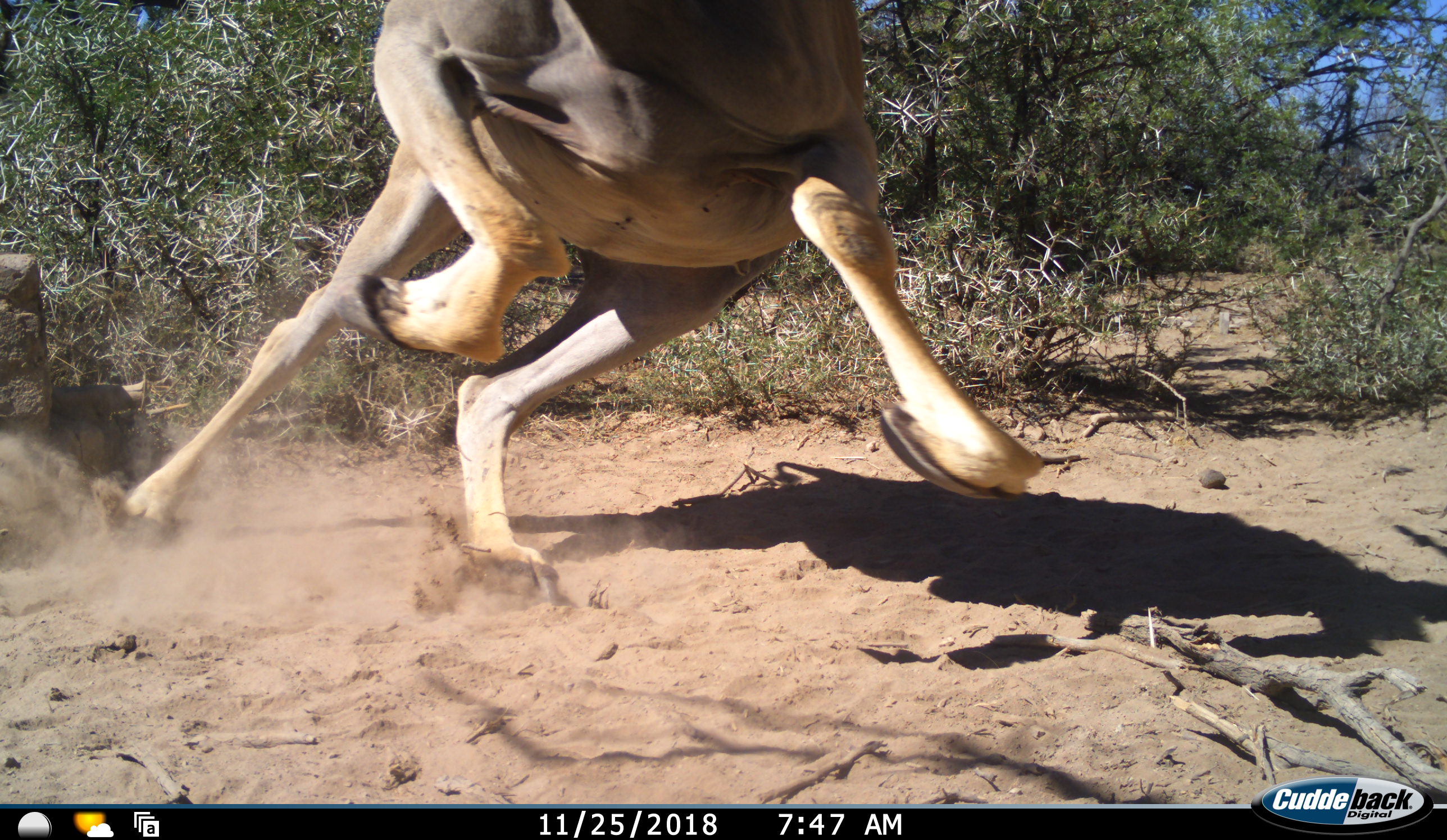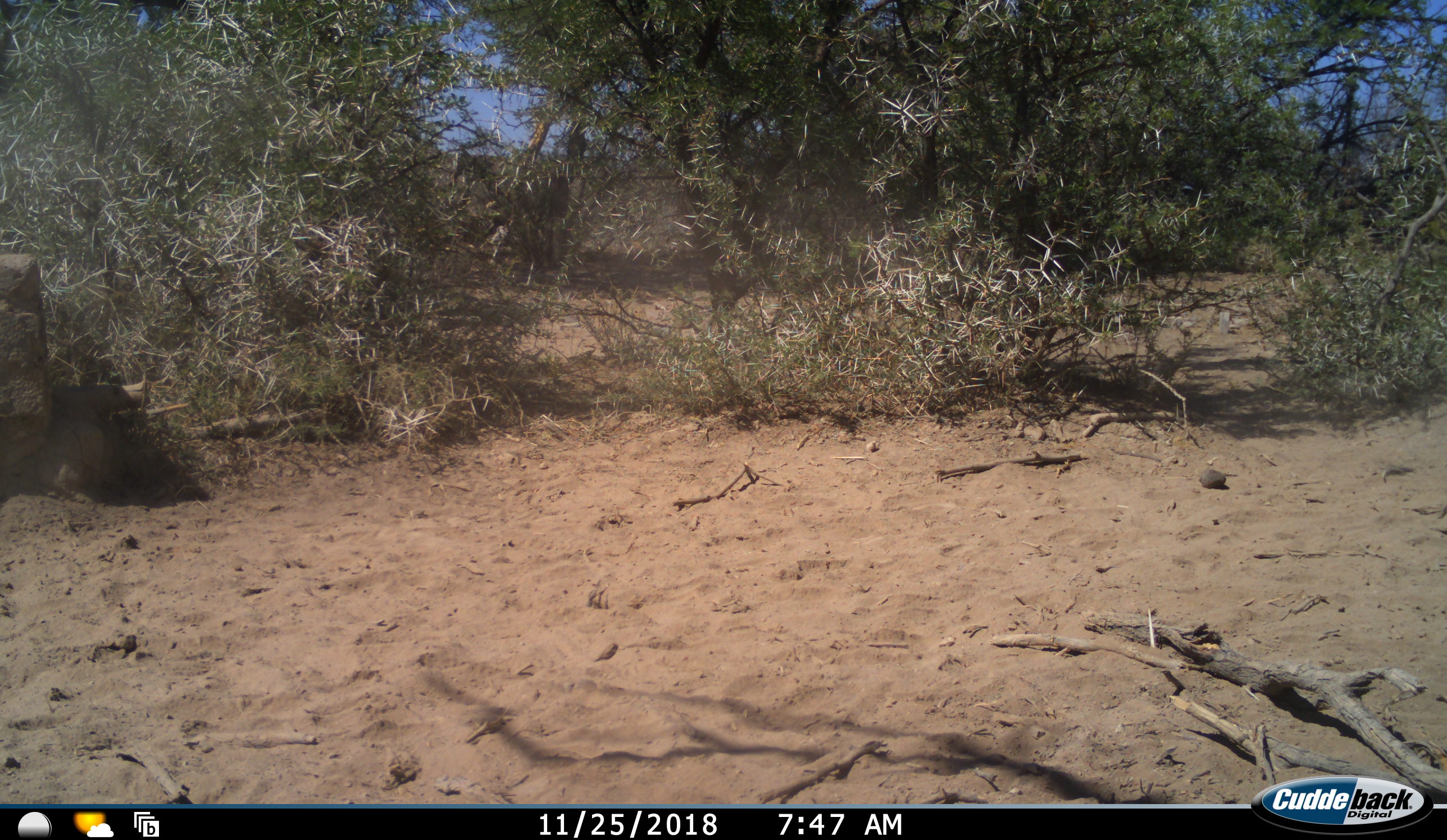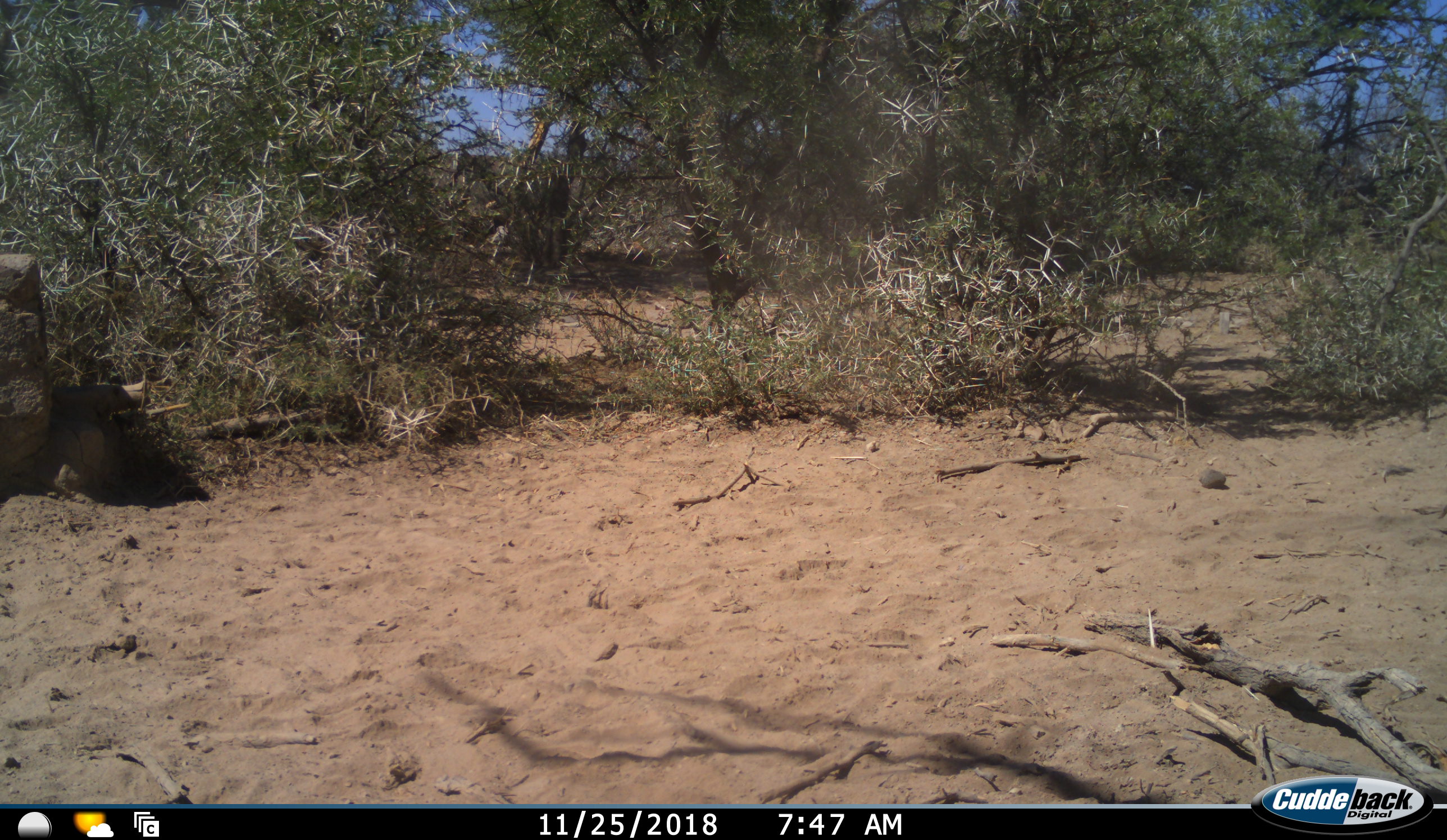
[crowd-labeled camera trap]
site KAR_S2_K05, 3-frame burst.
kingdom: Animalia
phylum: Chordata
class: Mammalia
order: Artiodactyla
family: Bovidae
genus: Tragelaphus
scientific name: Tragelaphus oryx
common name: eland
Eland (Tragelaphus oryx), count 1. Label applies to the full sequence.